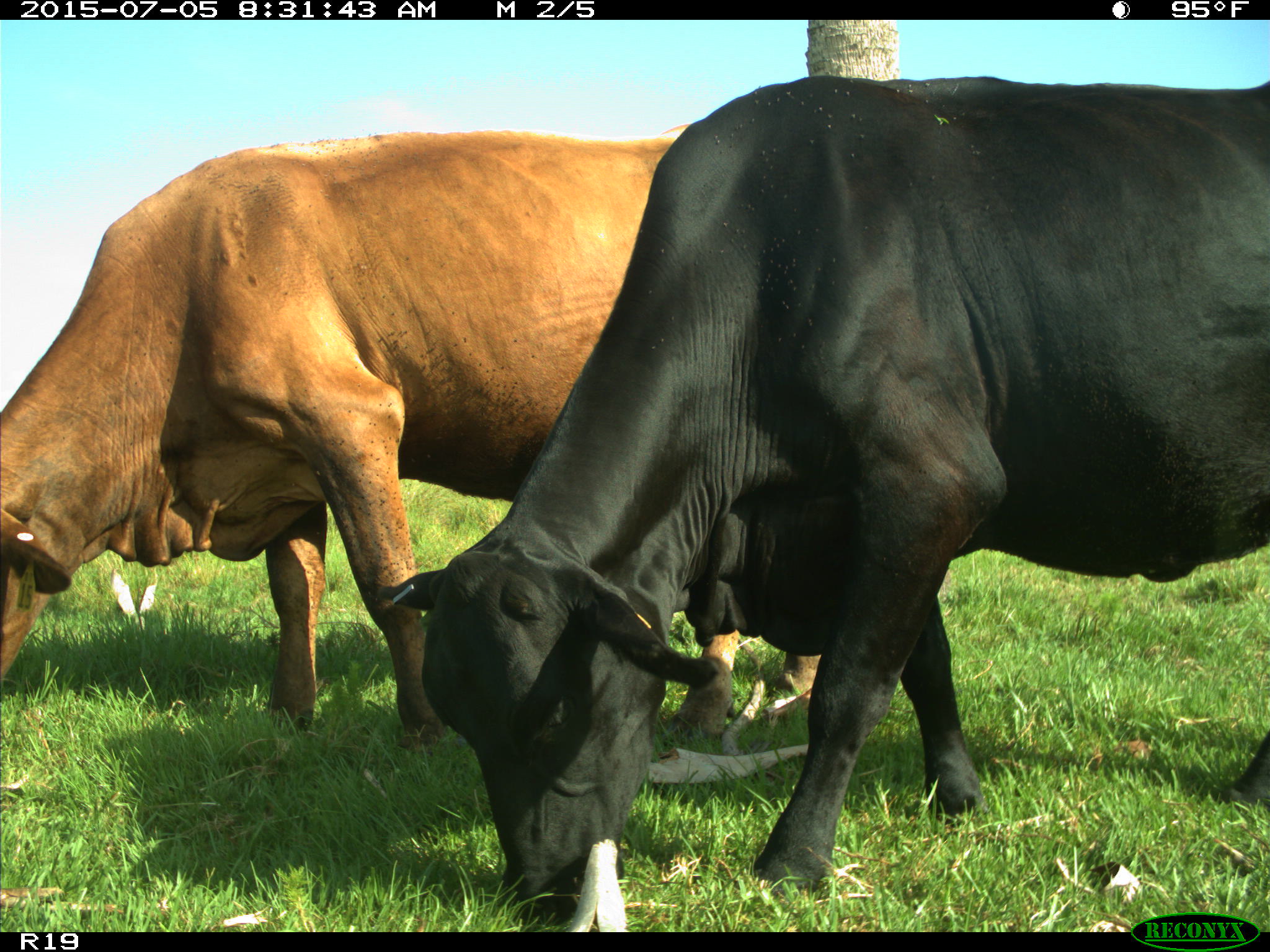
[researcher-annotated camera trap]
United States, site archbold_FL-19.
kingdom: Animalia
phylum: Chordata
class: Mammalia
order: Artiodactyla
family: Bovidae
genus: Bos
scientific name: Bos taurus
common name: domestic cow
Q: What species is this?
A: Bos taurus (domestic cow).